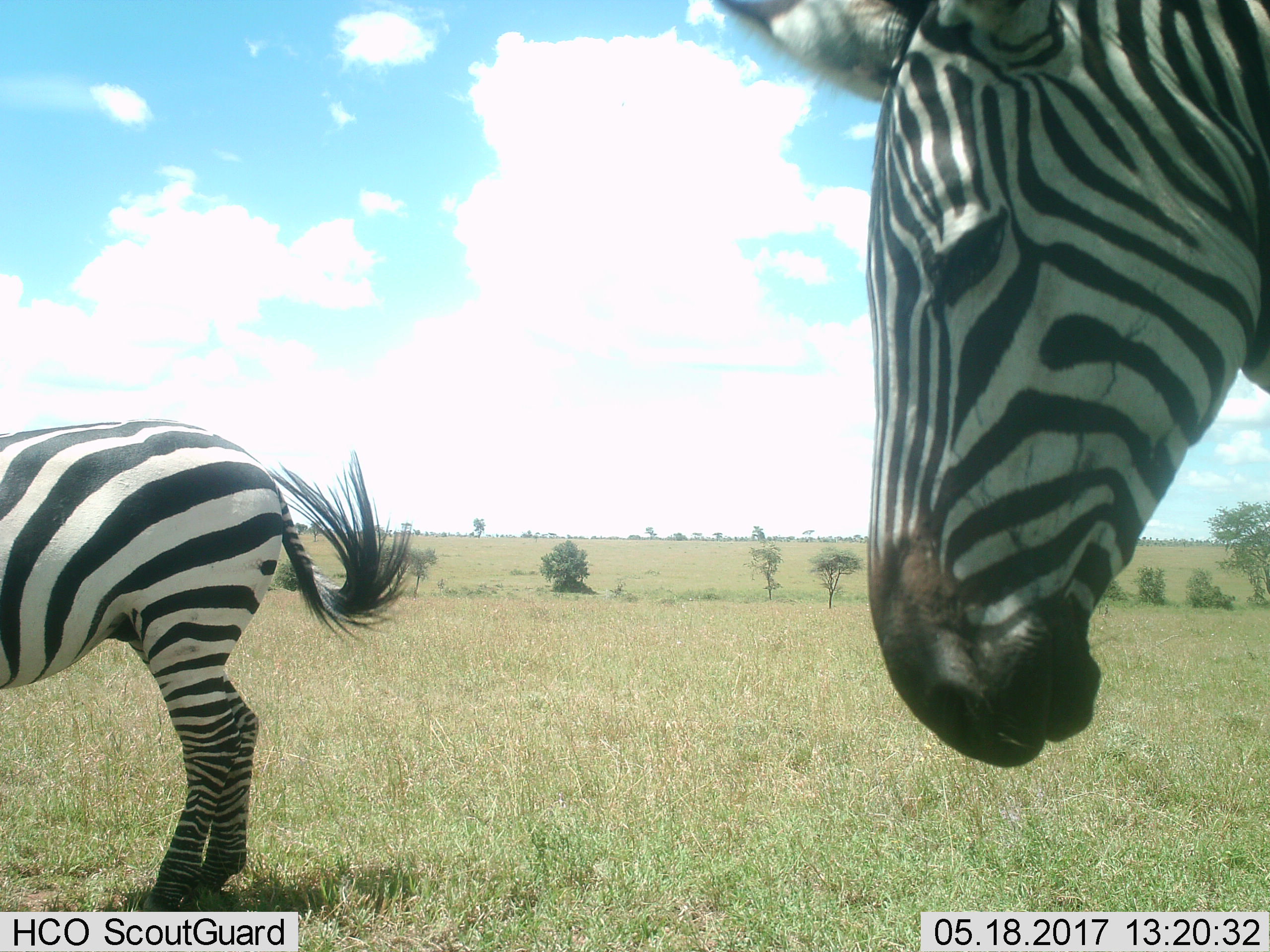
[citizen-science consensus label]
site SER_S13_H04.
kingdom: Animalia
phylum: Chordata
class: Mammalia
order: Perissodactyla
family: Equidae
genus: Equus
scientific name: Equus quagga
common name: plains zebra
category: zebraplains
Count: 2.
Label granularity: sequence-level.